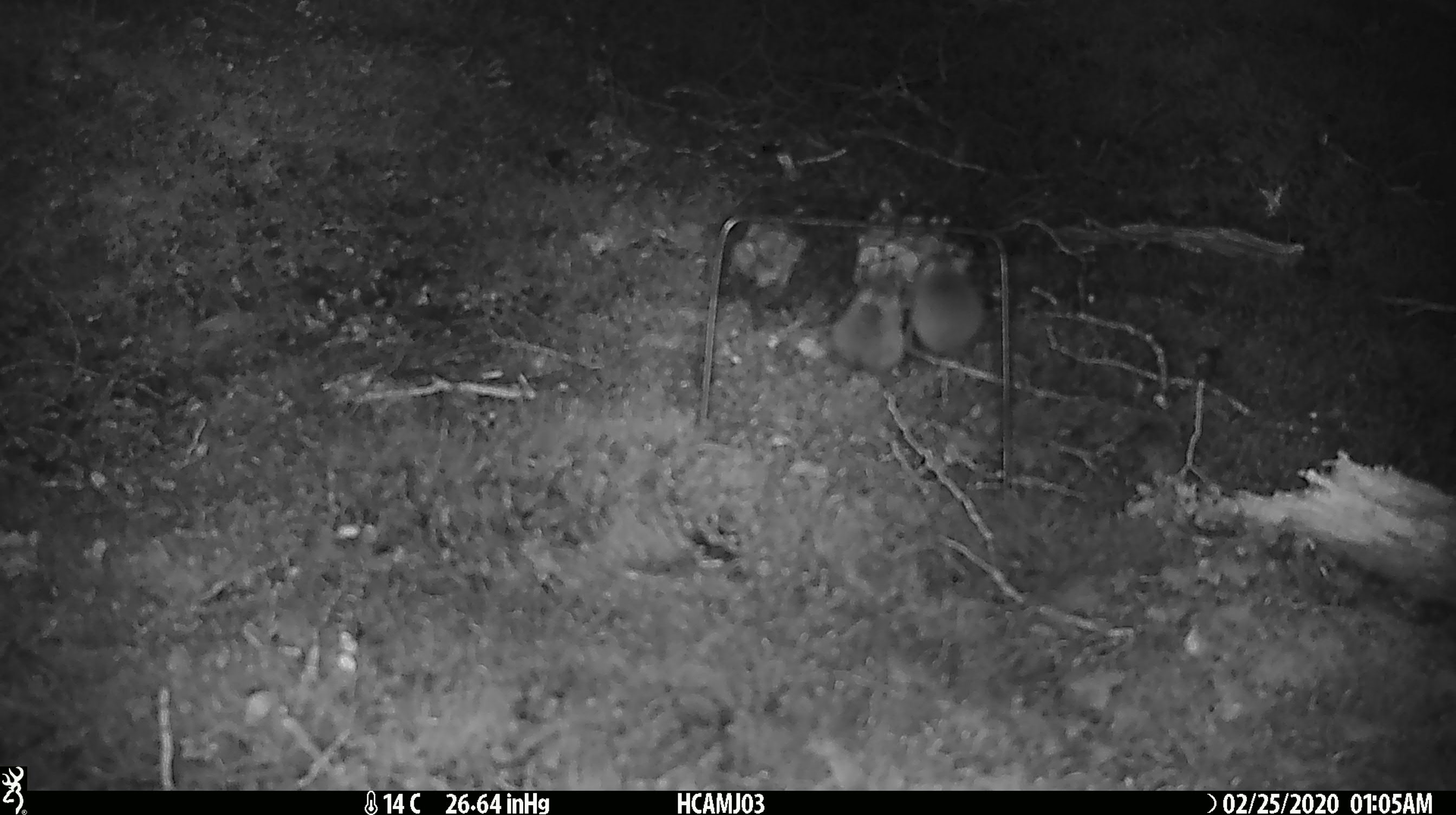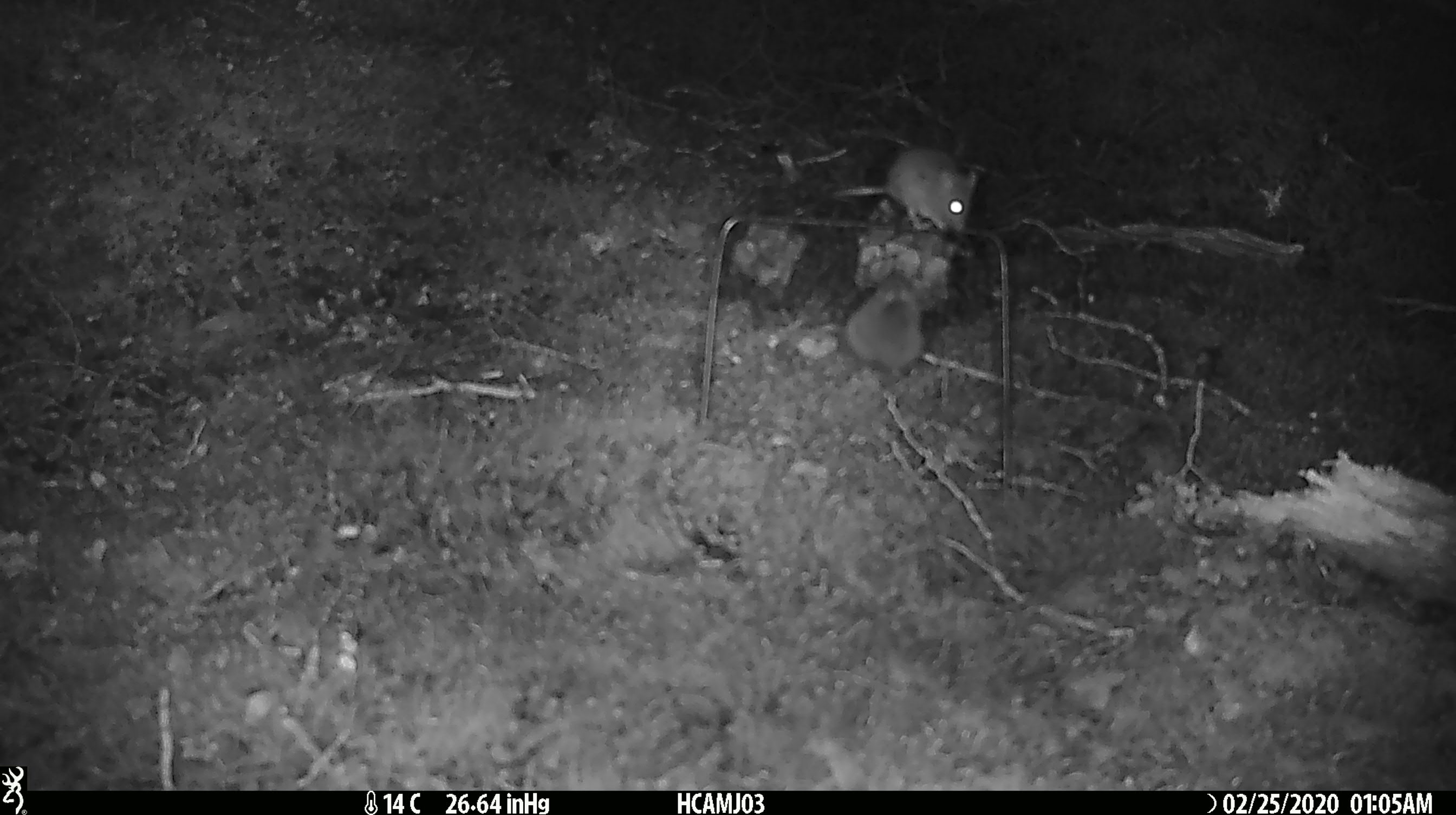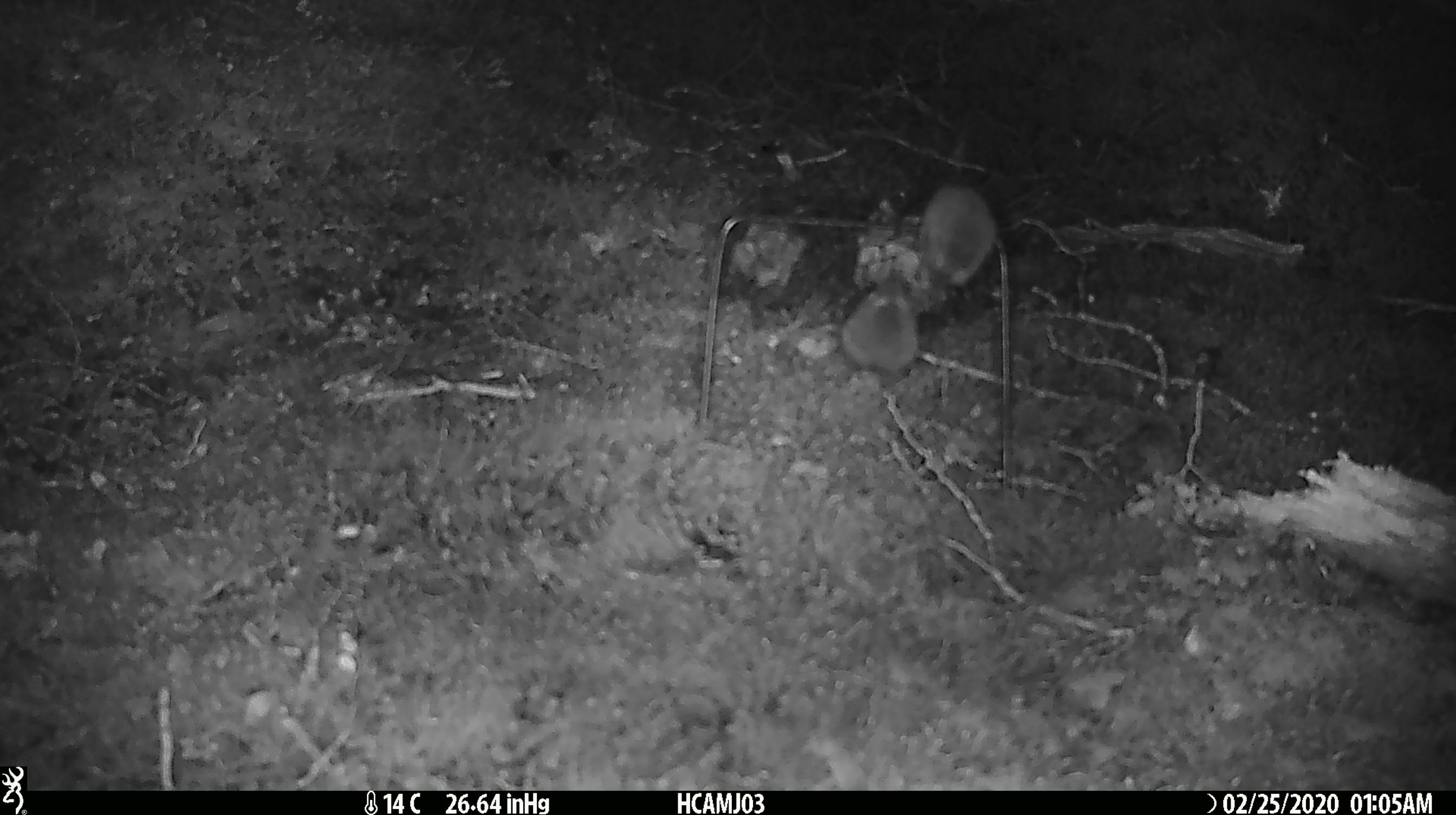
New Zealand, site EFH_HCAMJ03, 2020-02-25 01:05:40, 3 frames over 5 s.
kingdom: Animalia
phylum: Chordata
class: Mammalia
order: Rodentia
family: Muridae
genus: Mus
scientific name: Mus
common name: mouse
Mouse (Mus).